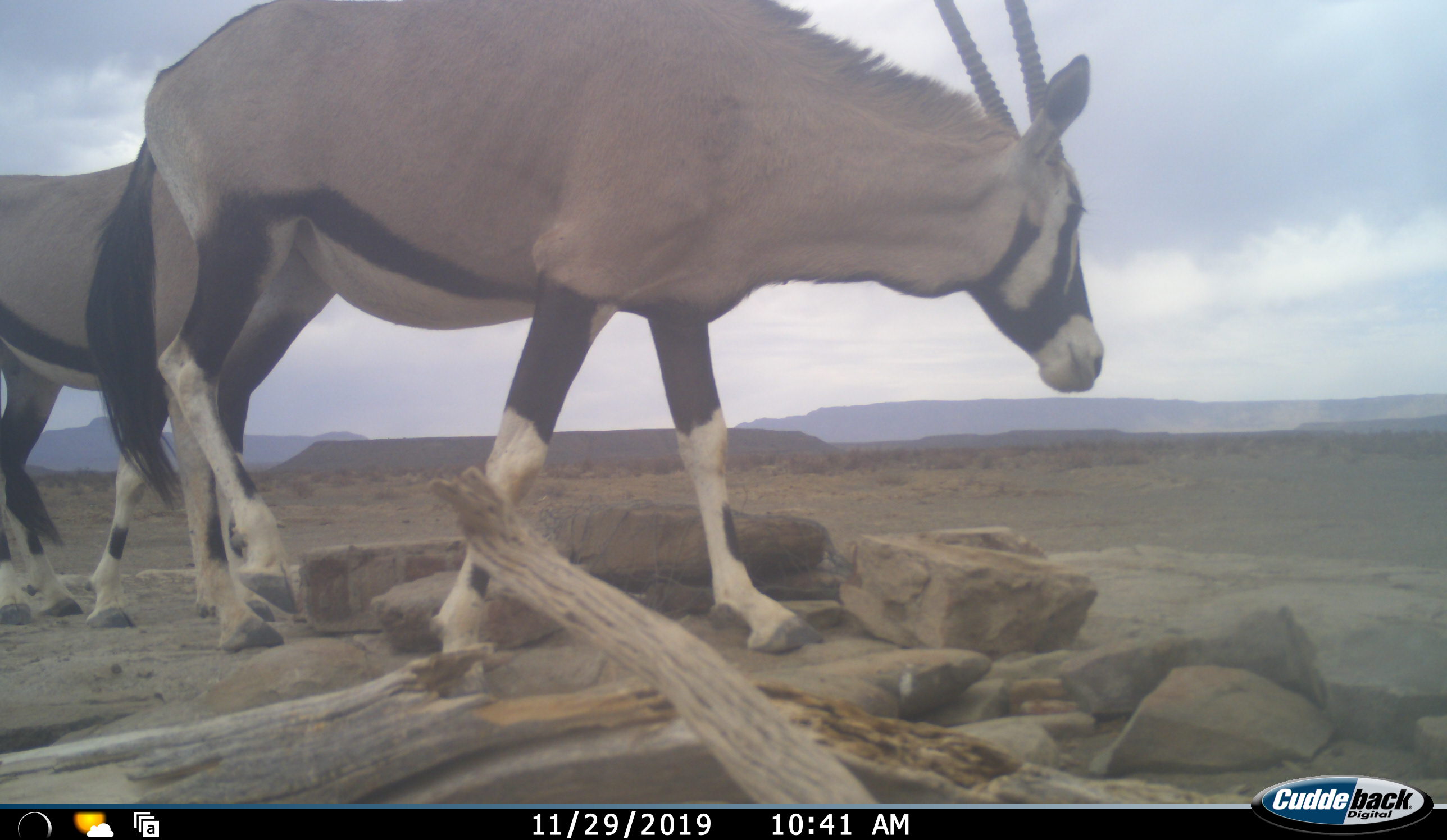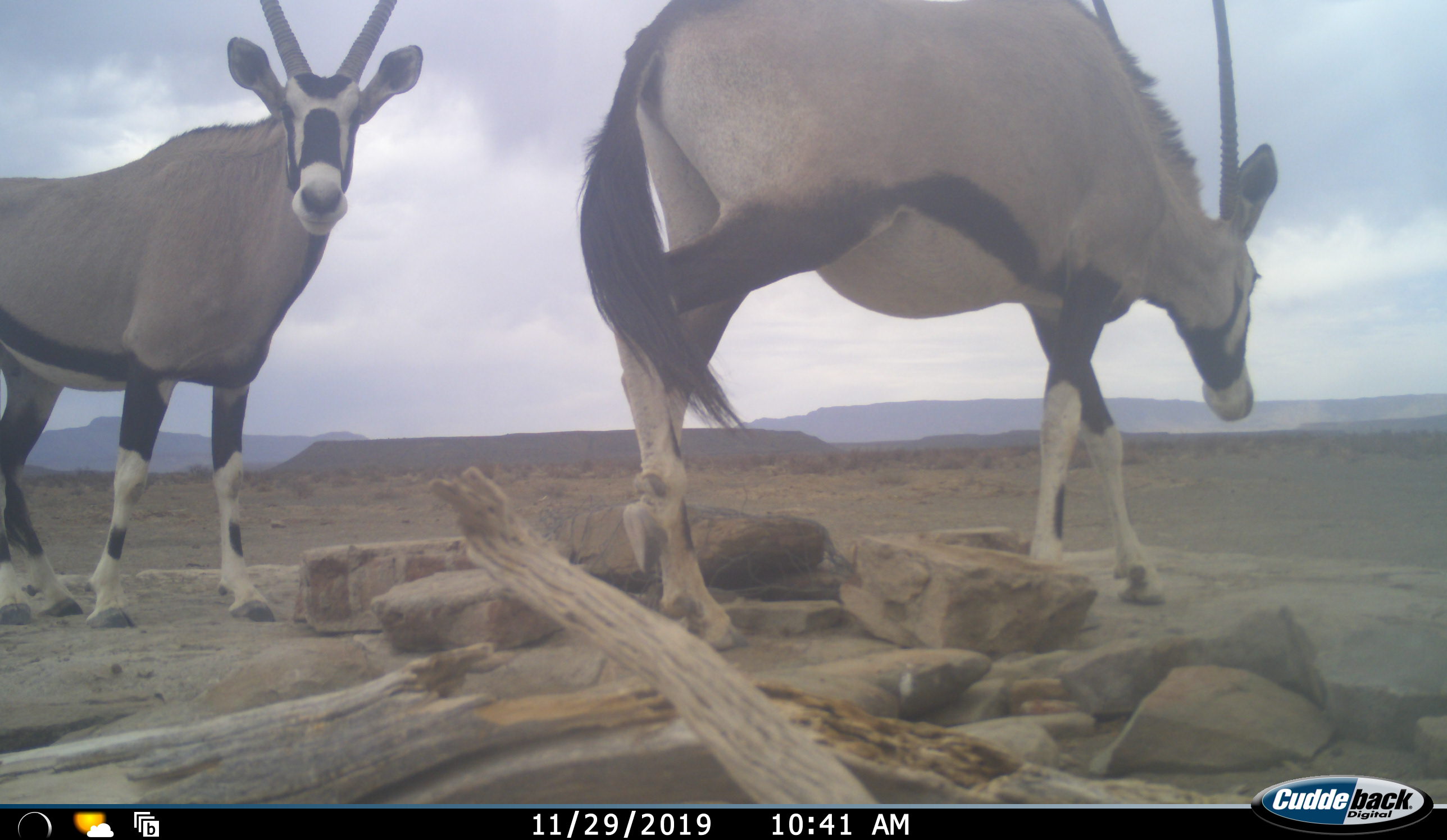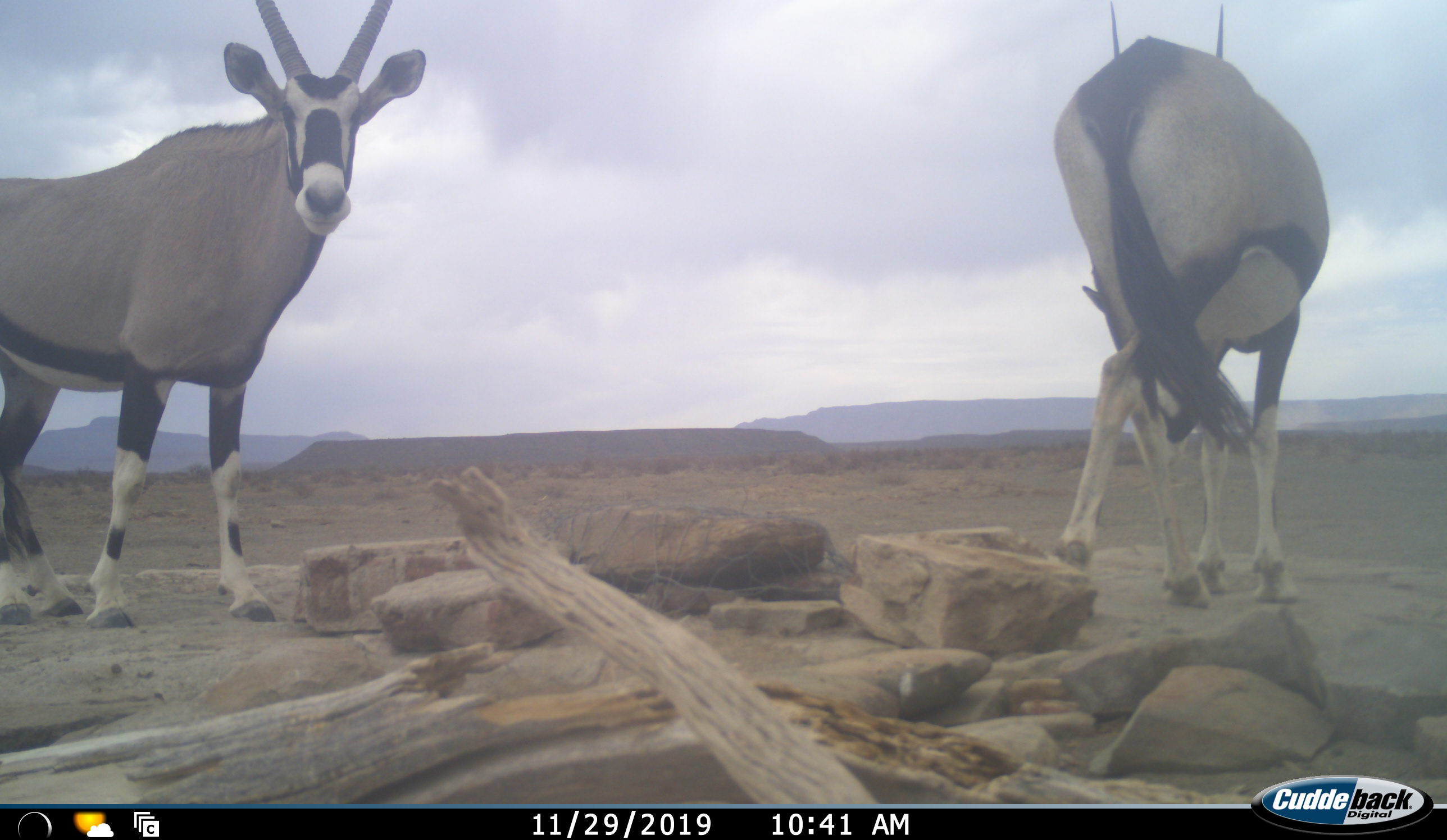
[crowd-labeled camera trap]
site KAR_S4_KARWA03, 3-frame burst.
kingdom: Animalia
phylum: Chordata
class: Mammalia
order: Artiodactyla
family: Bovidae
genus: Oryx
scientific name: Oryx gazella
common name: gemsbok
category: oryx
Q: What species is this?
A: Oryx (gemsbok) (Oryx gazella).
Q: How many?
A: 2.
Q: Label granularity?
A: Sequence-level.